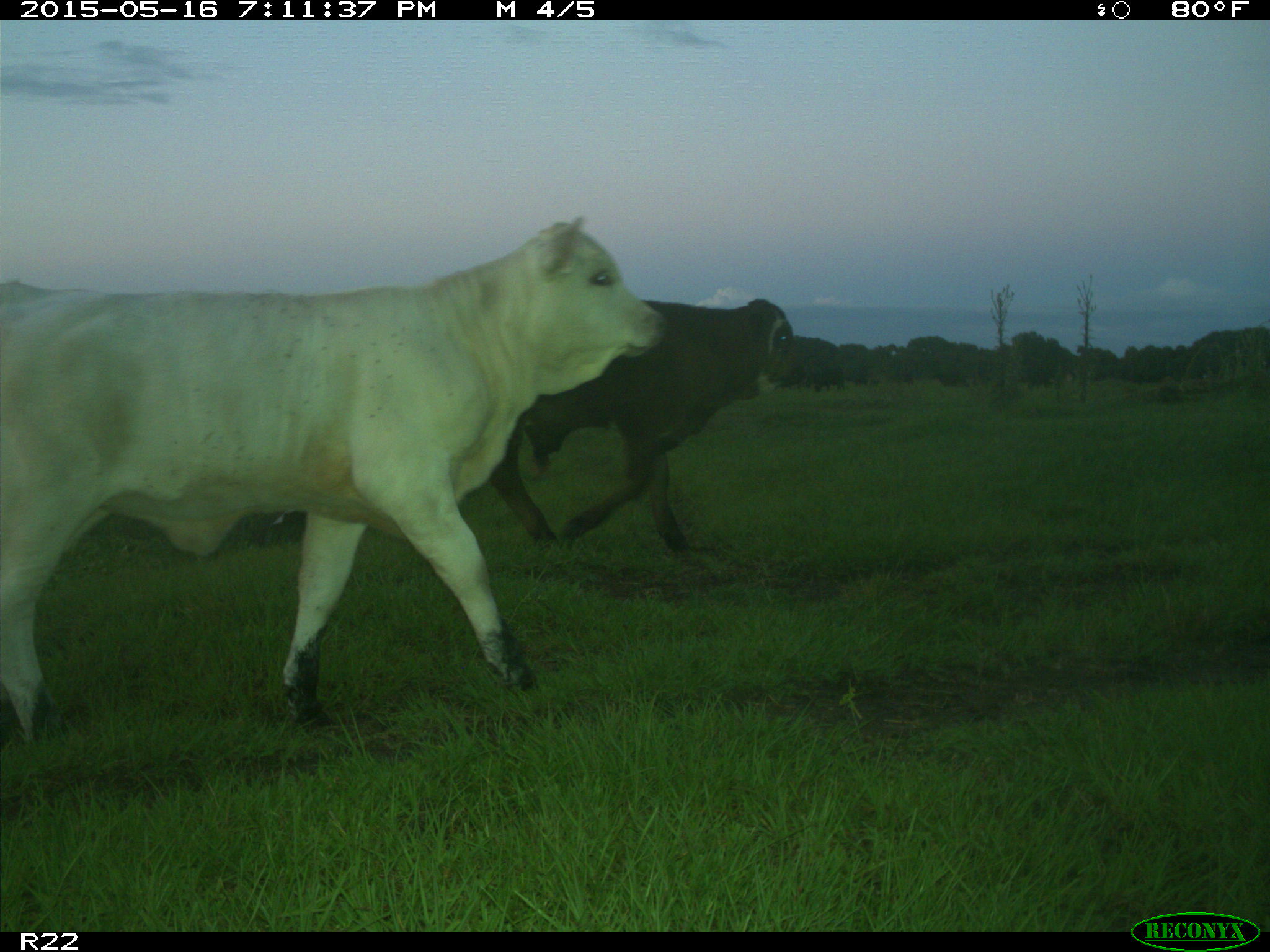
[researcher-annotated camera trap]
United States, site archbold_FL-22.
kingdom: Animalia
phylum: Chordata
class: Mammalia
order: Artiodactyla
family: Bovidae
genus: Bos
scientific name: Bos taurus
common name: domestic cow